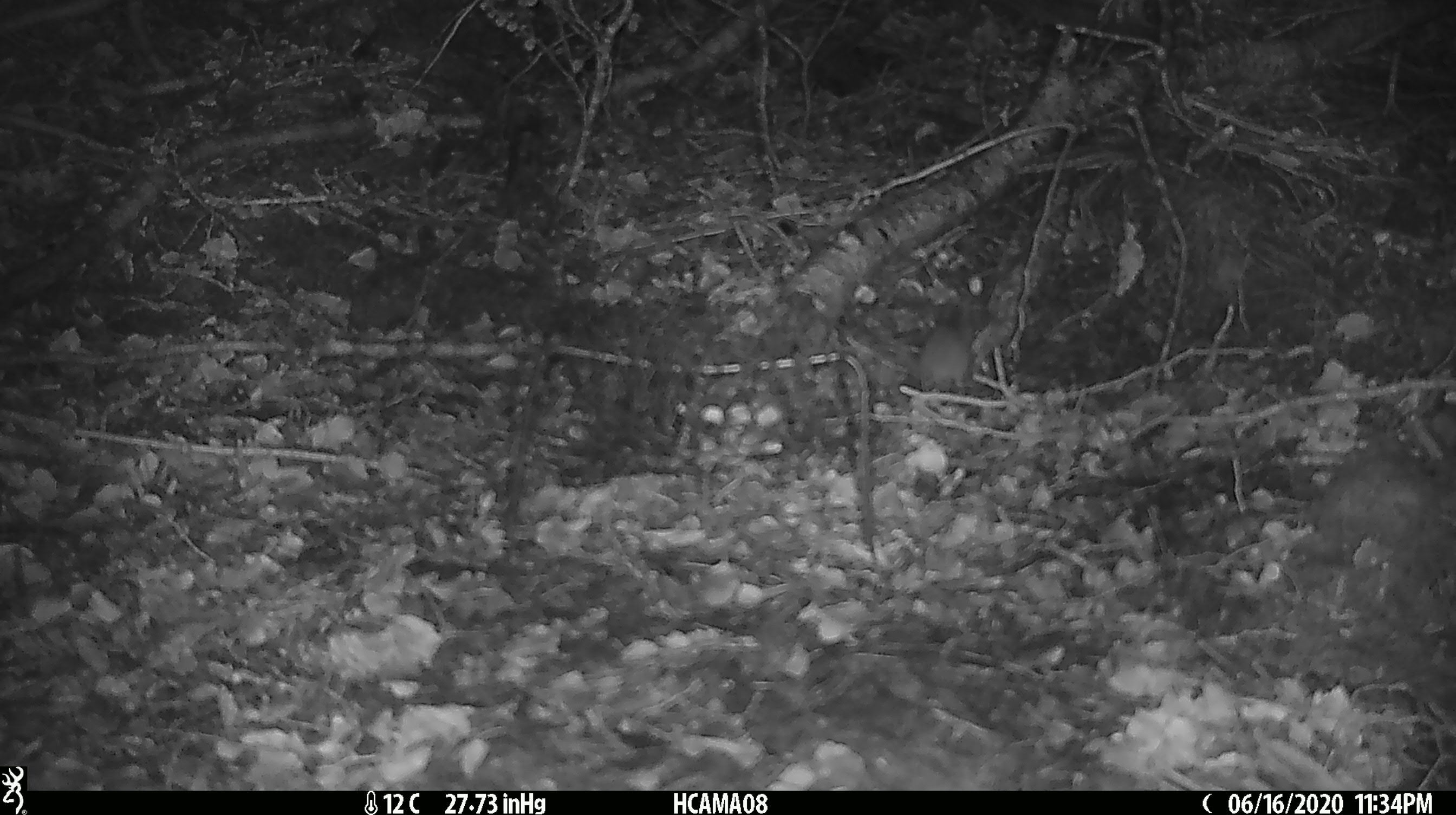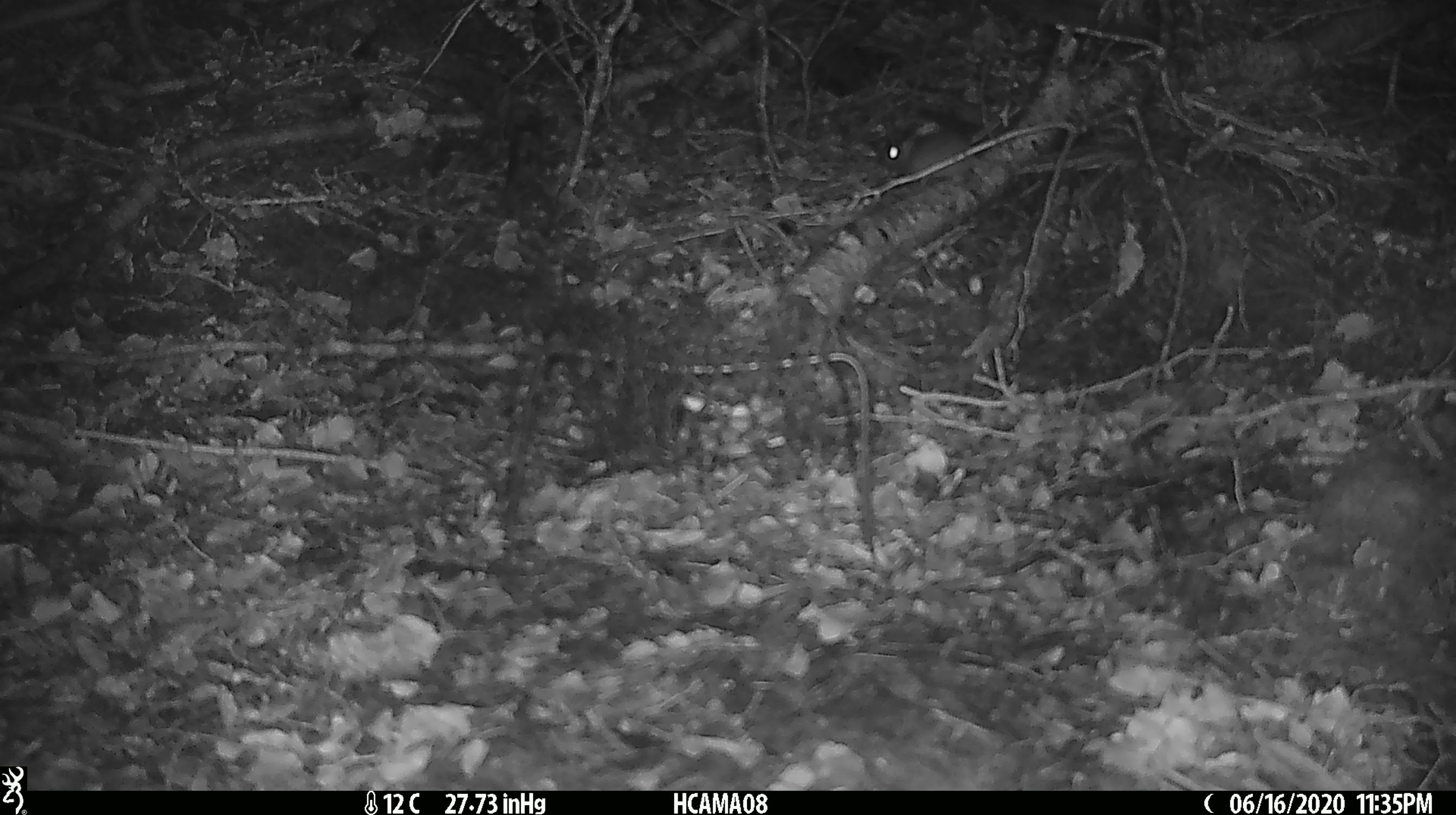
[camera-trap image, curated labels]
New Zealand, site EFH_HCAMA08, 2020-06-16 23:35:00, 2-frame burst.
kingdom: Animalia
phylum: Chordata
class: Mammalia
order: Rodentia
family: Muridae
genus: Mus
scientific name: Mus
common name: mouse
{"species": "mouse (Mus)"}